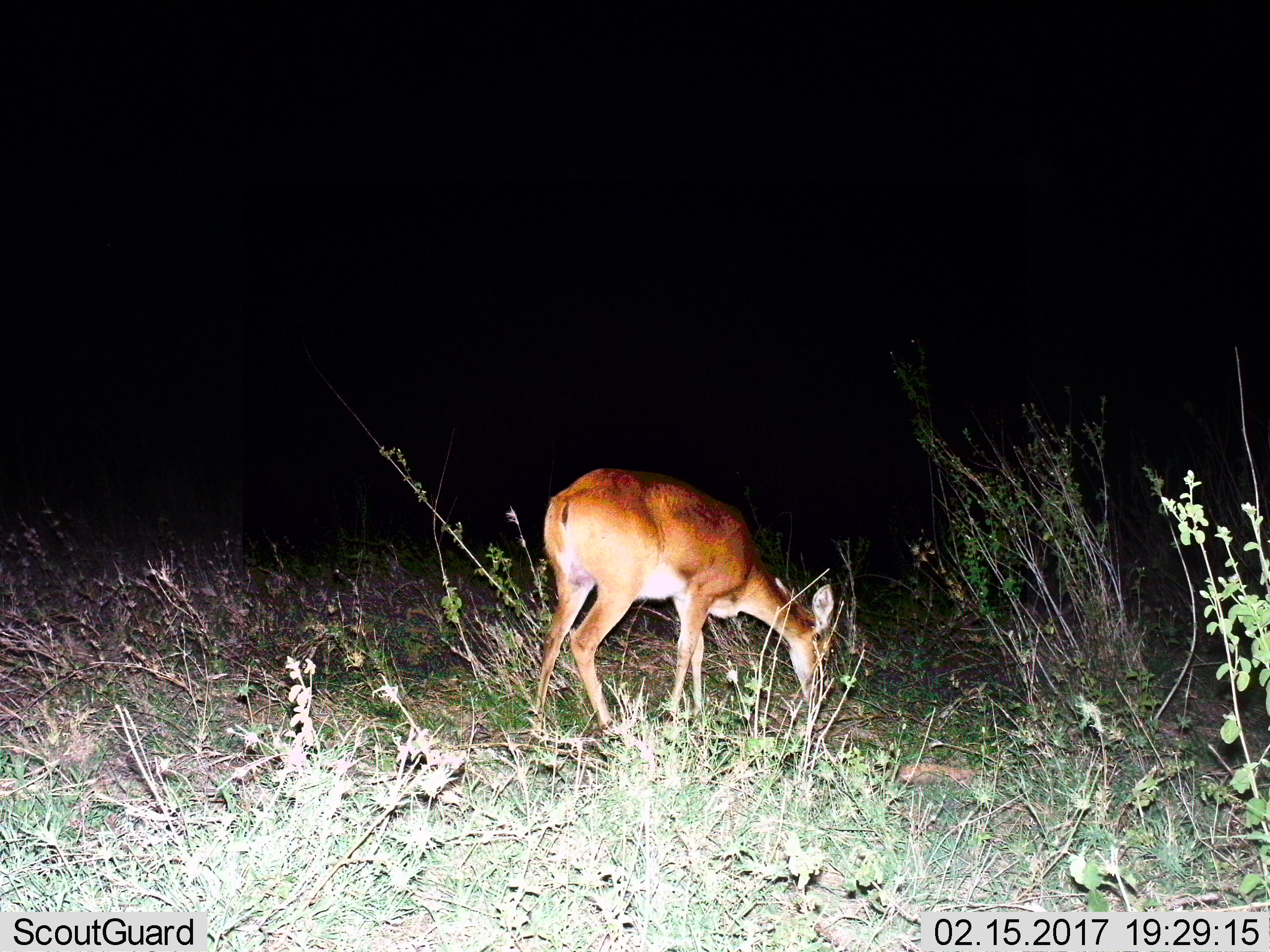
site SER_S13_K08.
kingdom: Animalia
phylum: Chordata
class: Mammalia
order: Artiodactyla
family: Bovidae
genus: Redunca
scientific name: Redunca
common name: reedbuck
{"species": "reedbuck (Redunca)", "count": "1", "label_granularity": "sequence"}